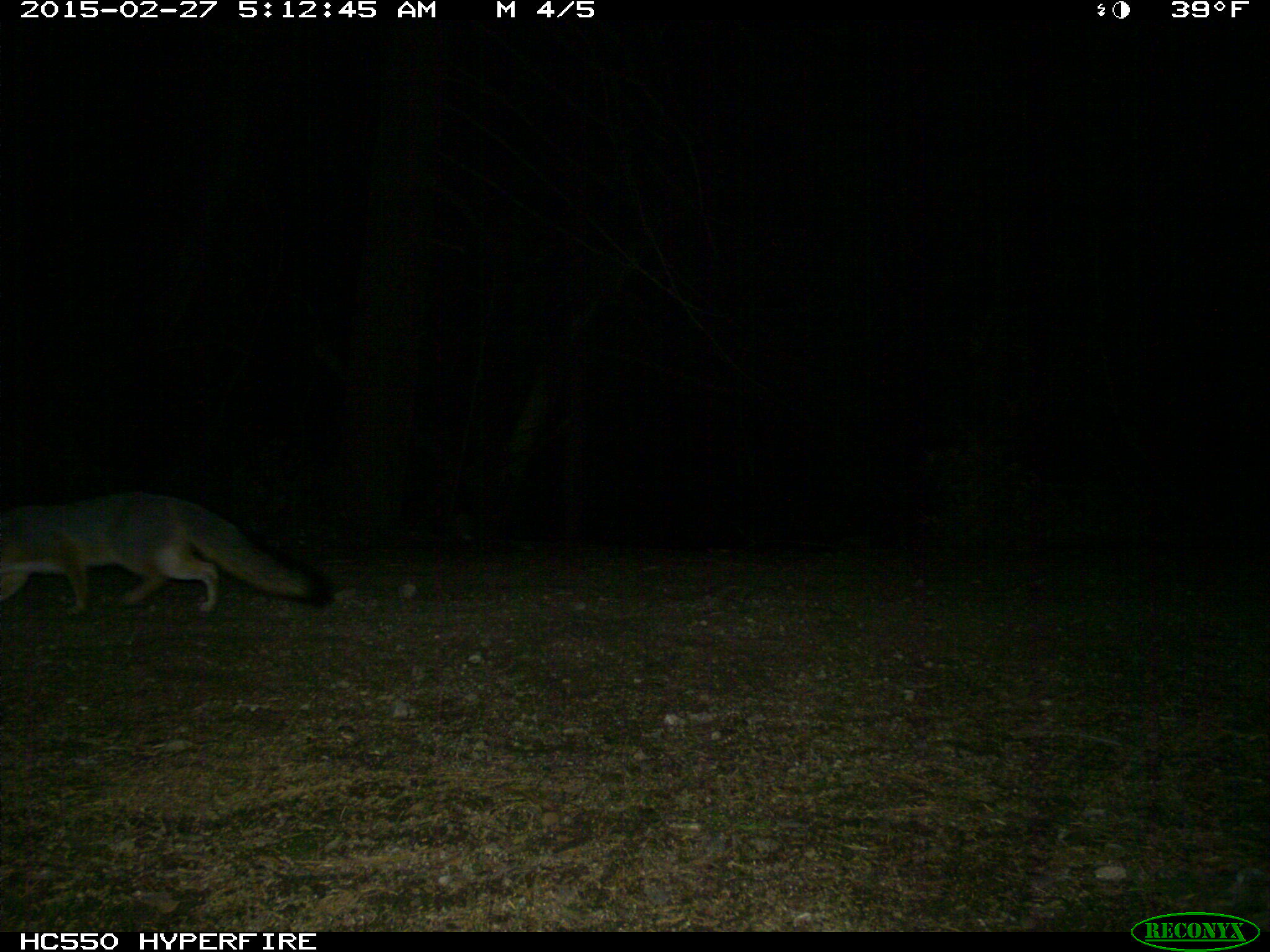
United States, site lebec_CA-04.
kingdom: Animalia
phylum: Chordata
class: Mammalia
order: Carnivora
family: Canidae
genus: Urocyon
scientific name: Urocyon cinereoargenteus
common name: gray fox